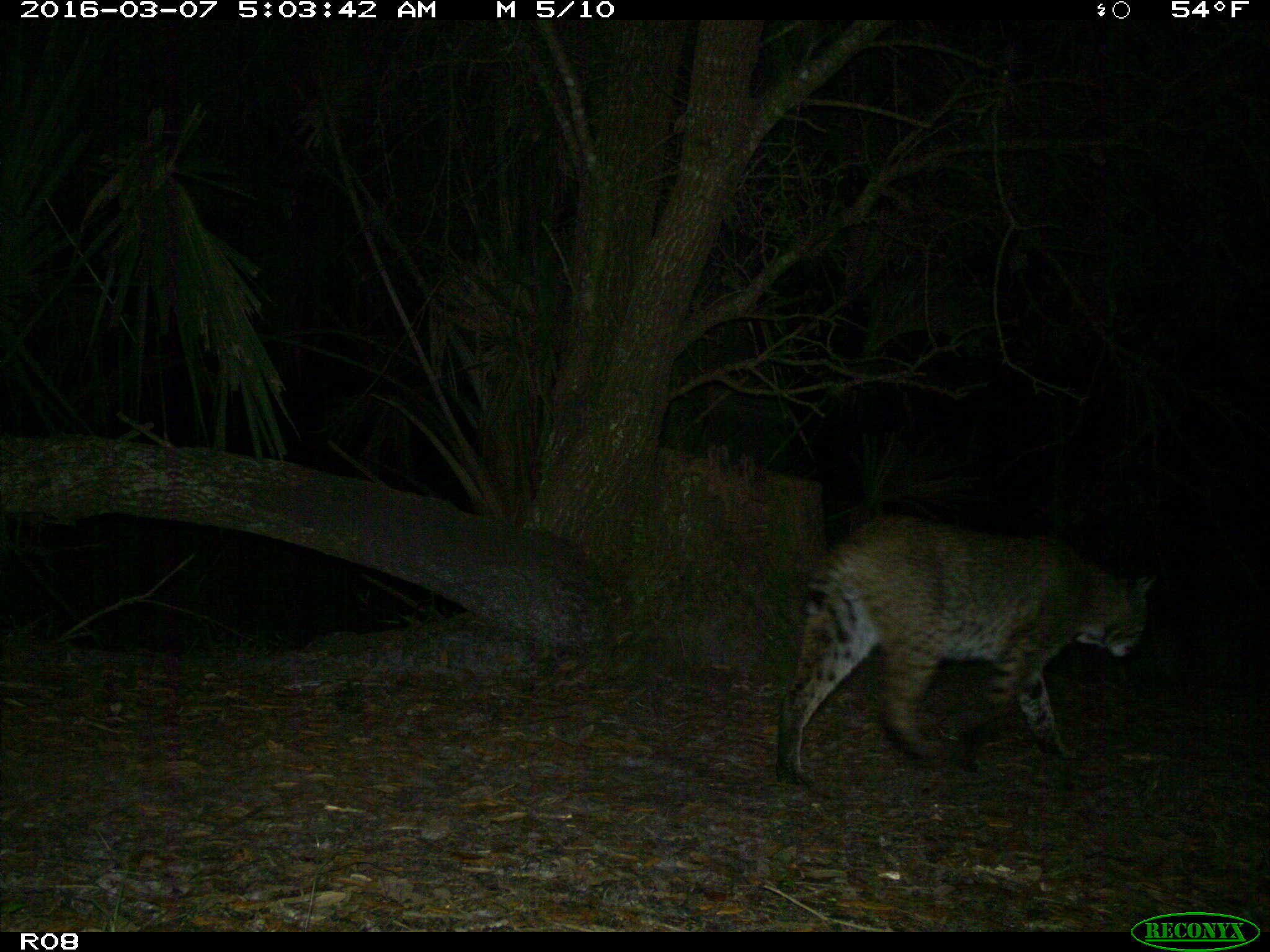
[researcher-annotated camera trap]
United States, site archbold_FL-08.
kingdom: Animalia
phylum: Chordata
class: Mammalia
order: Carnivora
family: Felidae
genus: Lynx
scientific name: Lynx rufus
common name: bobcat